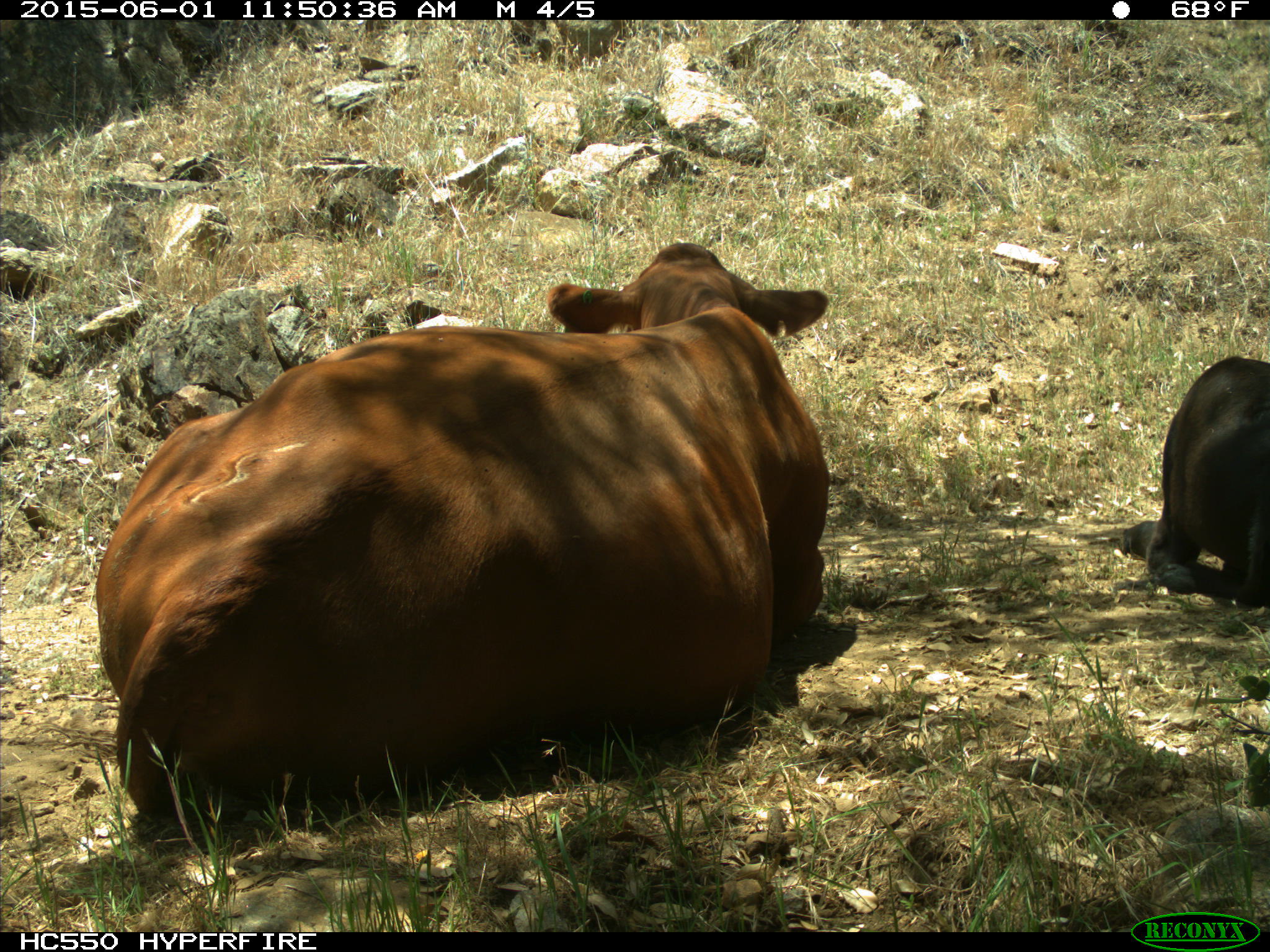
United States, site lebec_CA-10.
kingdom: Animalia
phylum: Chordata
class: Mammalia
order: Artiodactyla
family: Bovidae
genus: Bos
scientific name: Bos taurus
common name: domestic cow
Bos taurus (domestic cow).